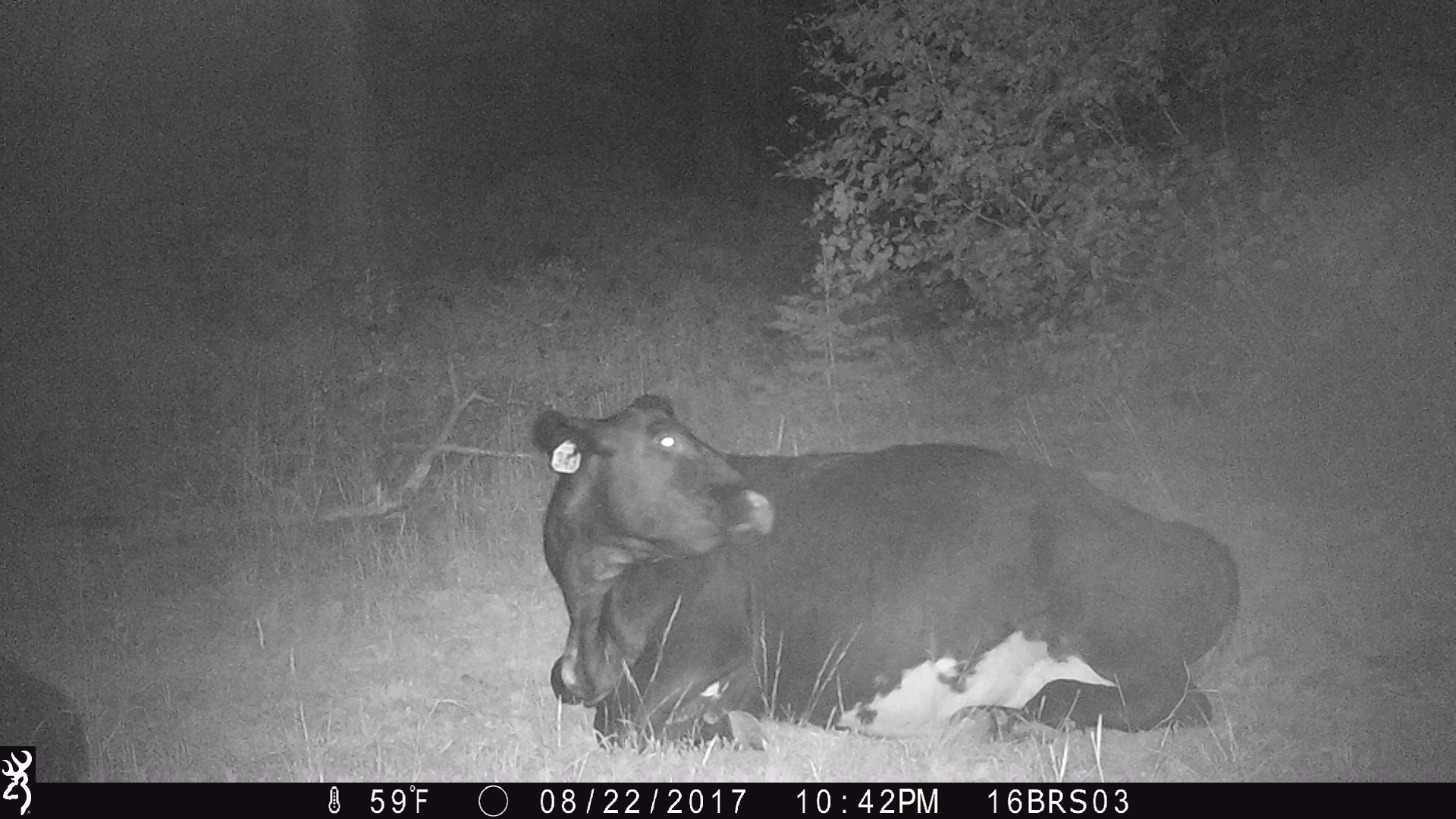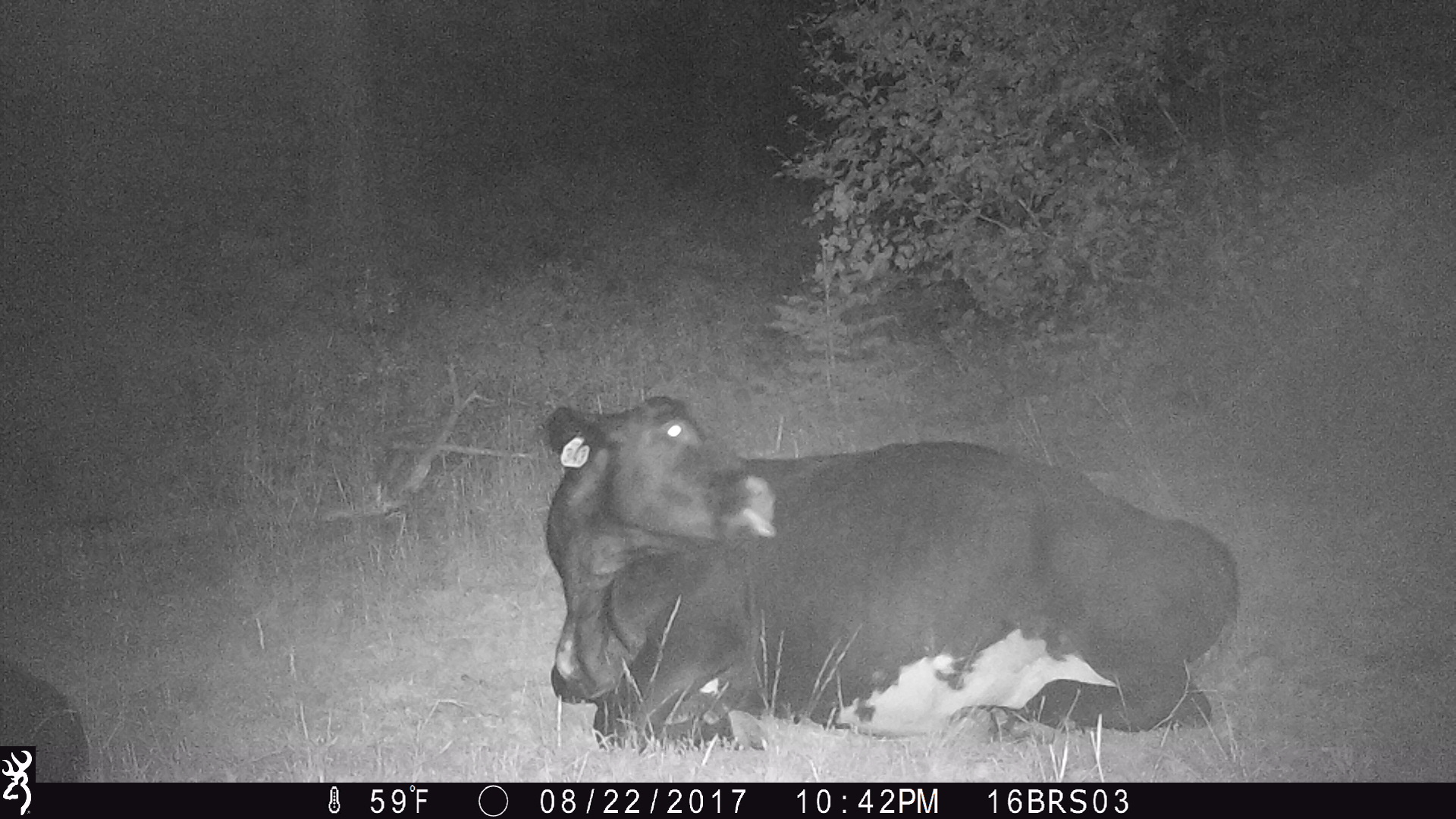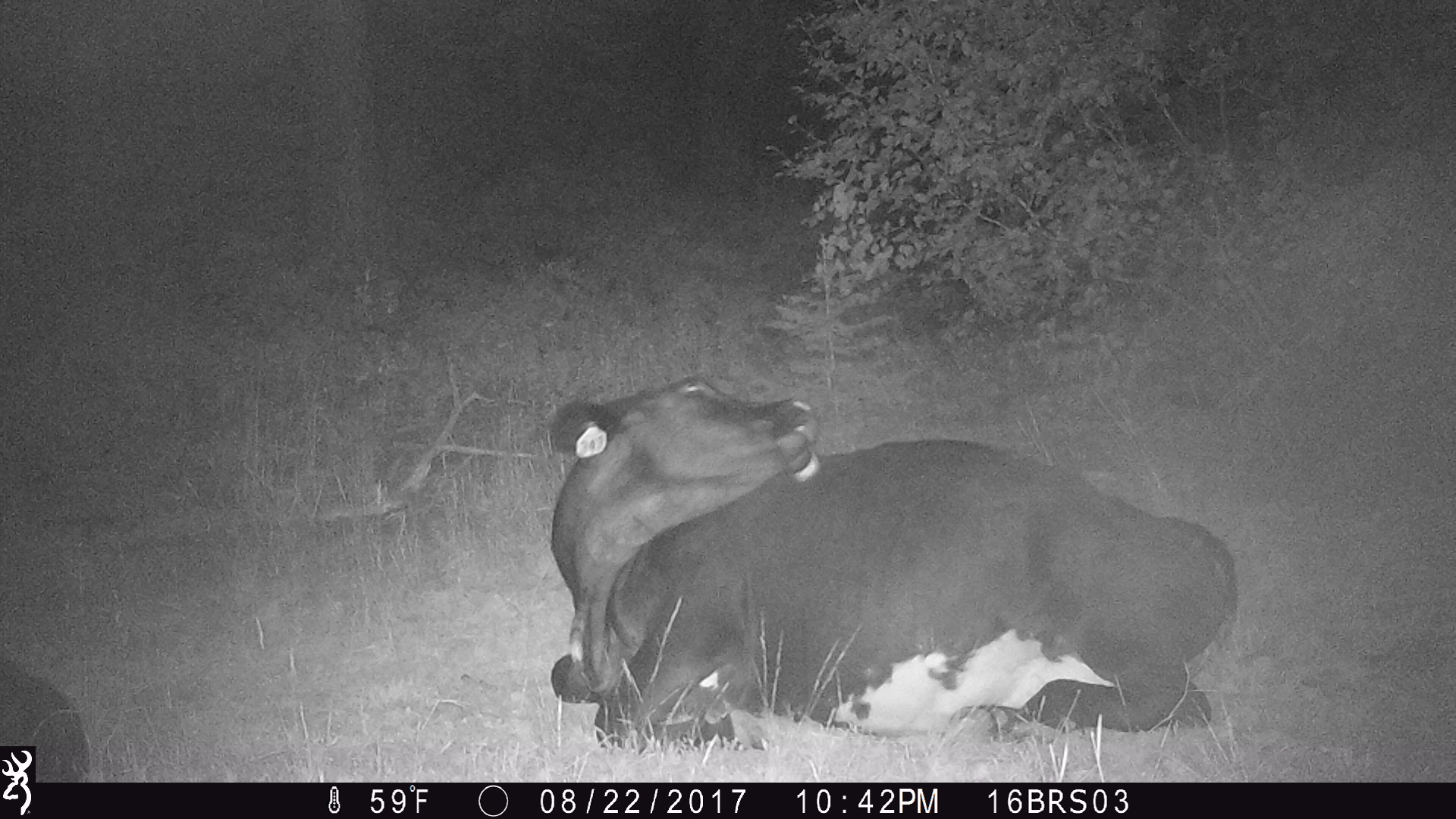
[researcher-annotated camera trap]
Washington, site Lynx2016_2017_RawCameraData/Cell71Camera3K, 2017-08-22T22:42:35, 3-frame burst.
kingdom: Animalia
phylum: Chordata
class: Mammalia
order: Artiodactyla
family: Bovidae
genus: Bos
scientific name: Bos taurus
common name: domestic cattle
Domestic cattle (Bos taurus). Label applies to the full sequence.